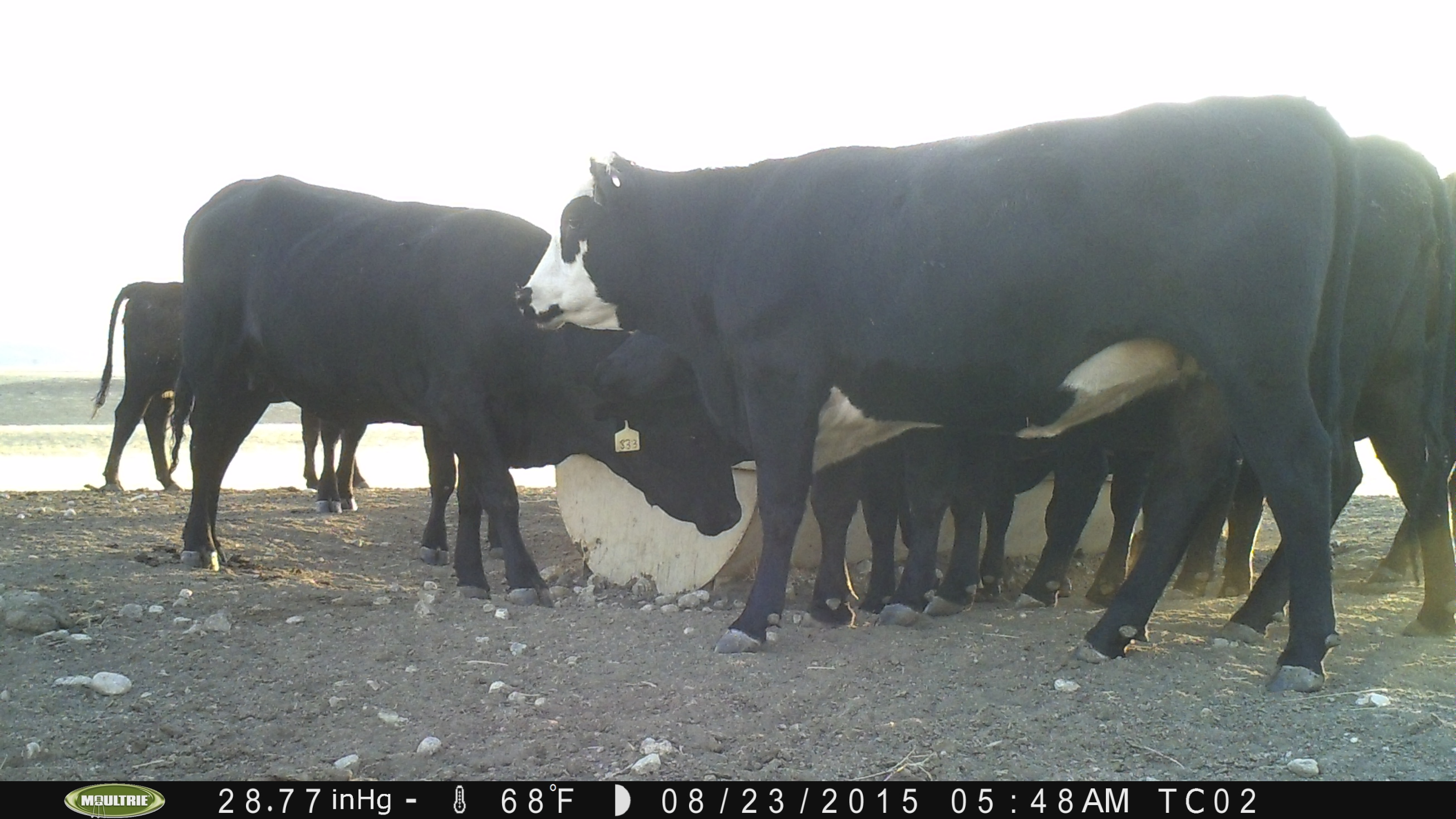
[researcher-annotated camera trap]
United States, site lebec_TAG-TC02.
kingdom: Animalia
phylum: Chordata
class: Mammalia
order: Artiodactyla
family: Bovidae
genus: Bos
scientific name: Bos taurus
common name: domestic cow